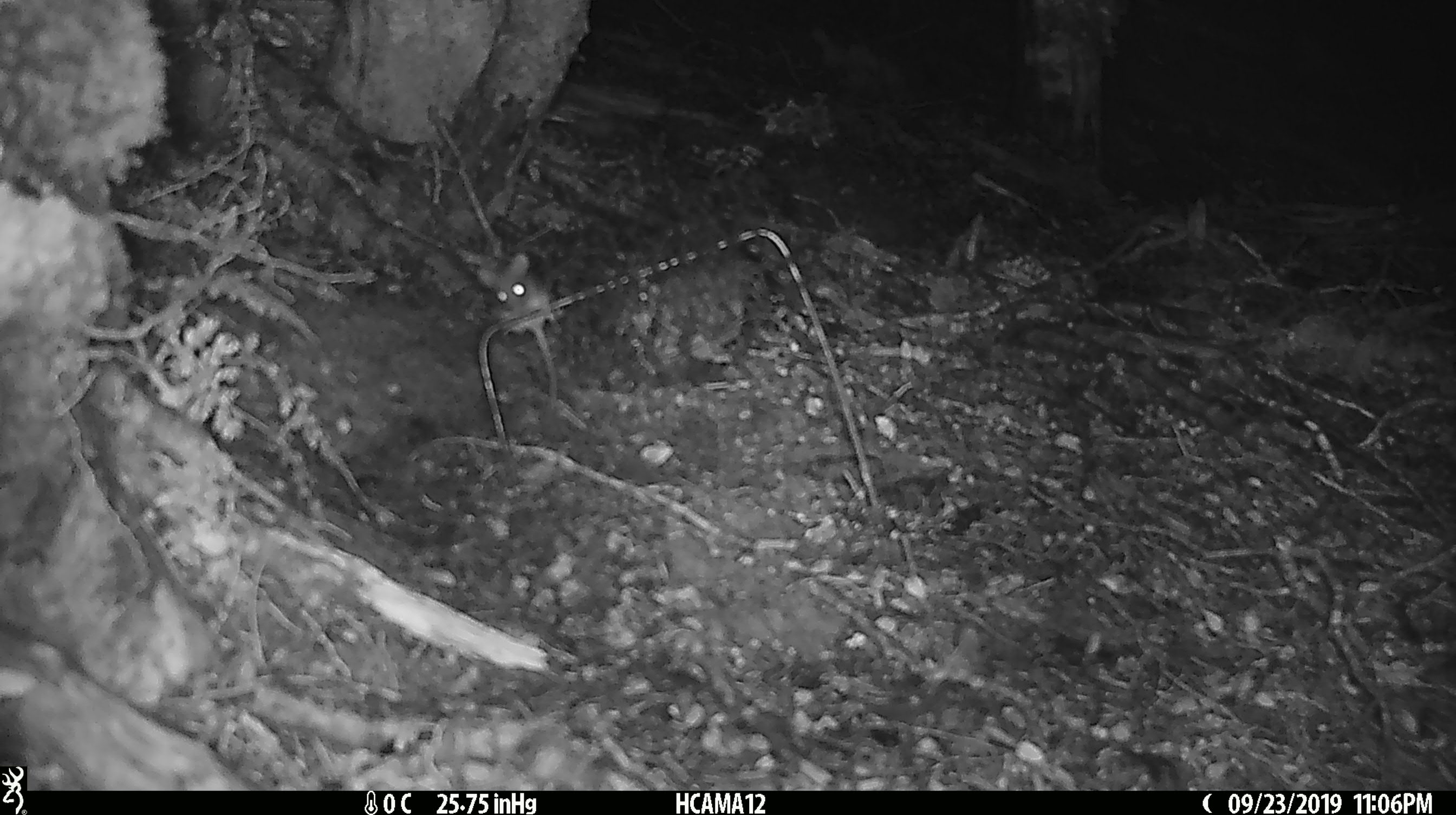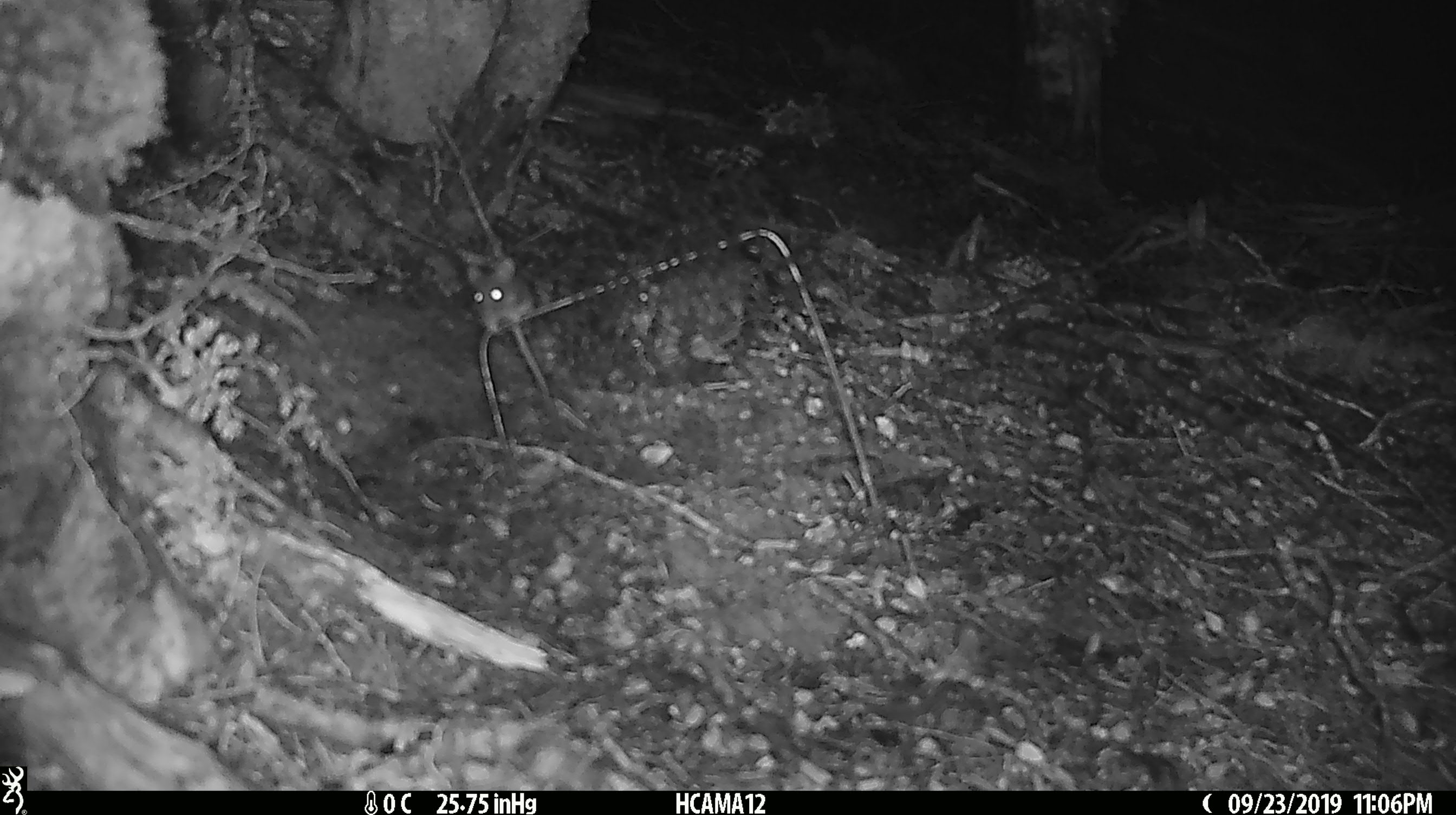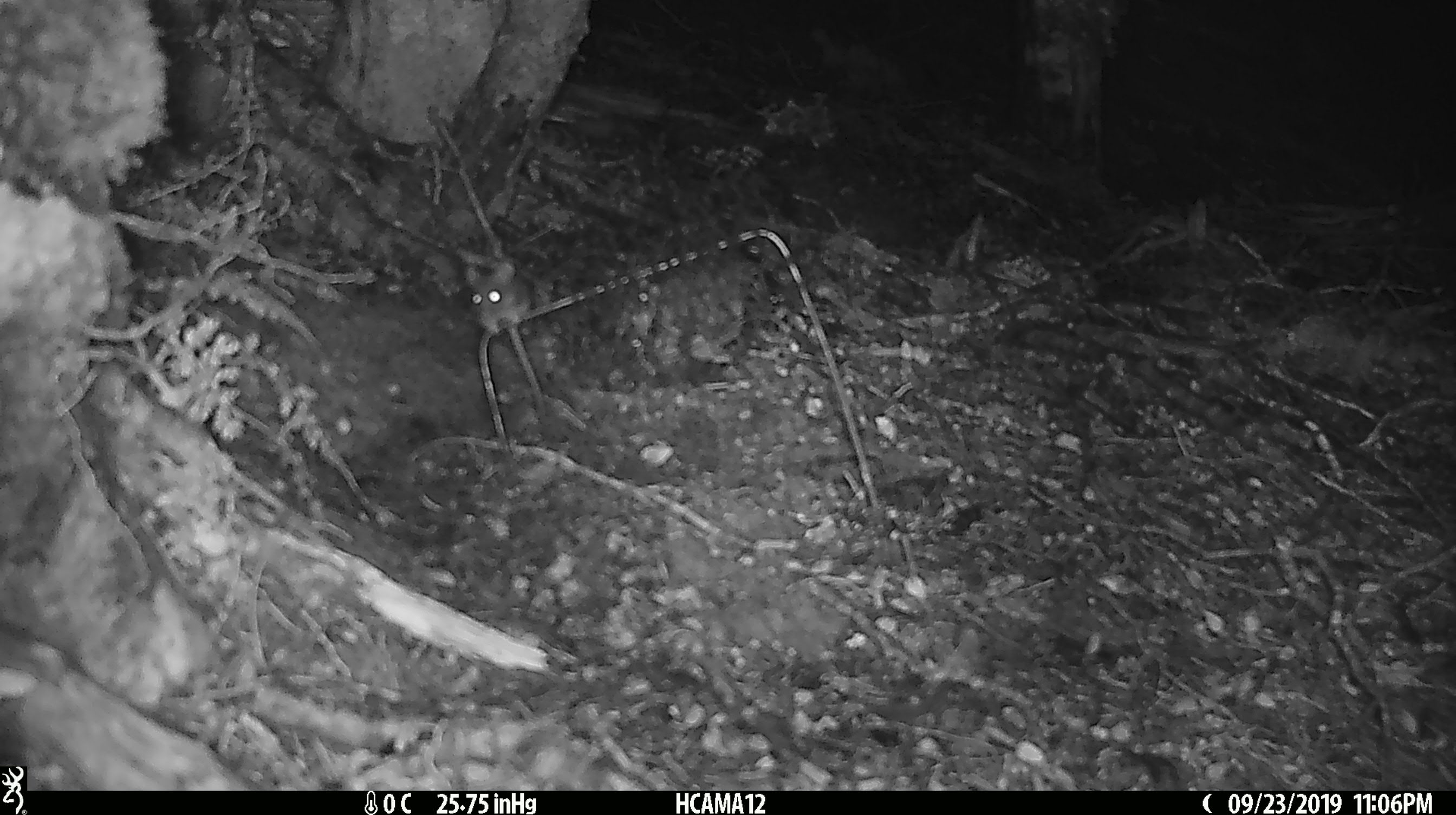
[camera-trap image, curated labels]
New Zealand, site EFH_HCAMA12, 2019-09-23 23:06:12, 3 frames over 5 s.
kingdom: Animalia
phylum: Chordata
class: Mammalia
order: Rodentia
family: Muridae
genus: Mus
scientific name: Mus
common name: mouse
Mouse (Mus).